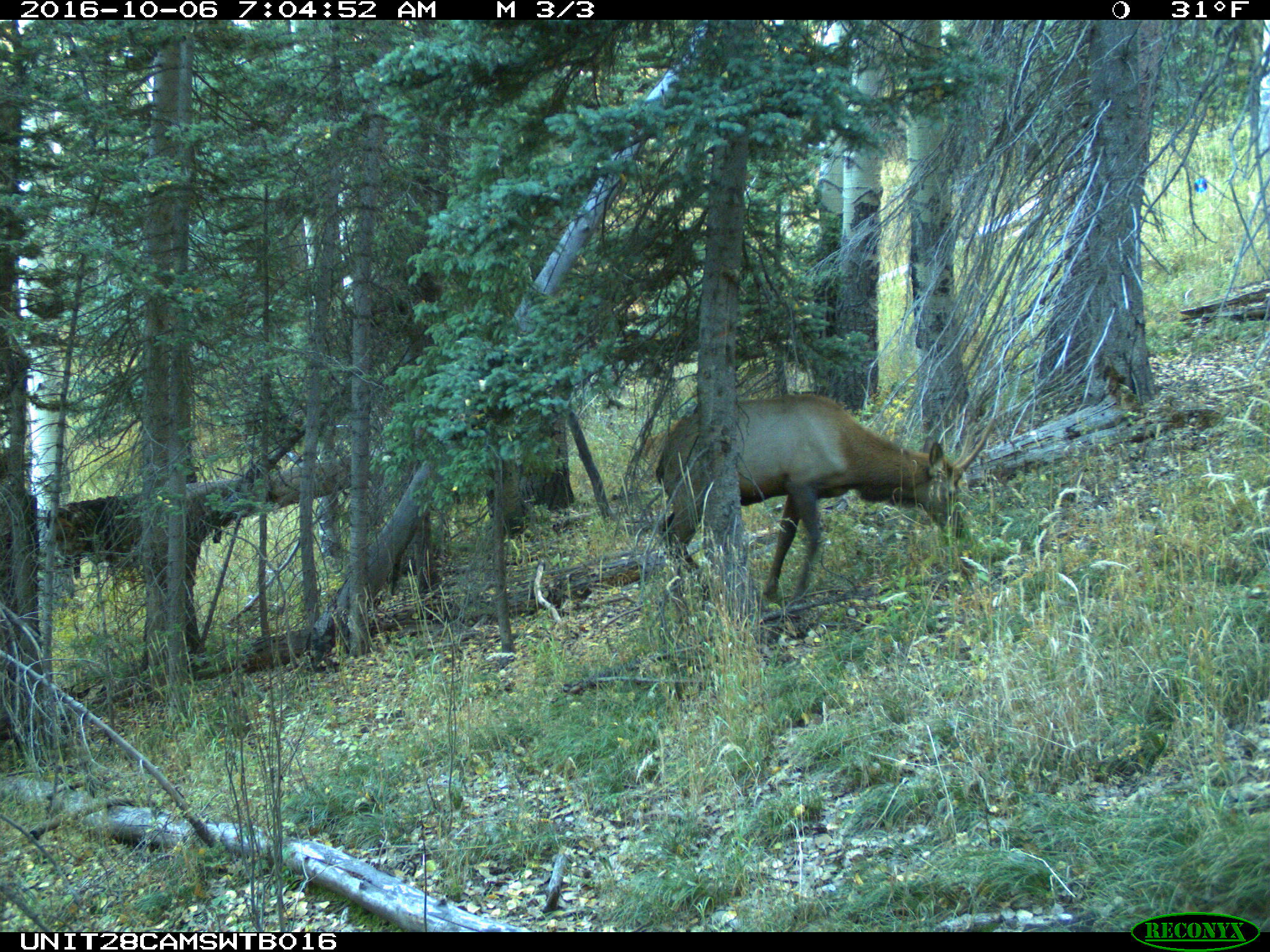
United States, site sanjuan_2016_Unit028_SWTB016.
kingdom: Animalia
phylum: Chordata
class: Mammalia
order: Artiodactyla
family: Cervidae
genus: Cervus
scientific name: Cervus elaphus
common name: red deer